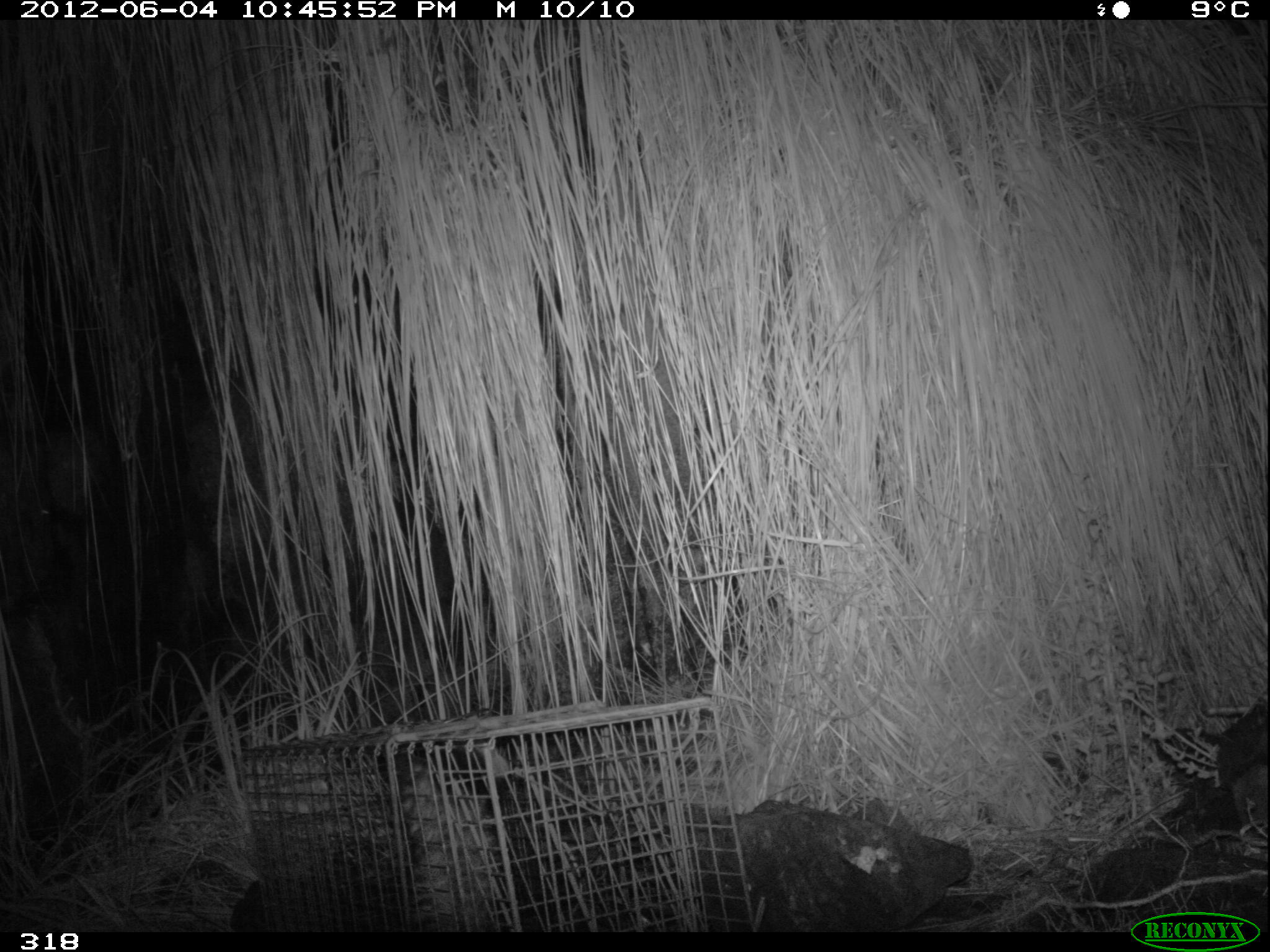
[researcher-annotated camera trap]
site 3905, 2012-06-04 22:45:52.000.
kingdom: Animalia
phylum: Chordata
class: Mammalia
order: Didelphimorphia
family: Didelphidae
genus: Didelphis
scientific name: Didelphis pernigra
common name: andean white-eared opossum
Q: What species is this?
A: Didelphis pernigra (andean white-eared opossum).